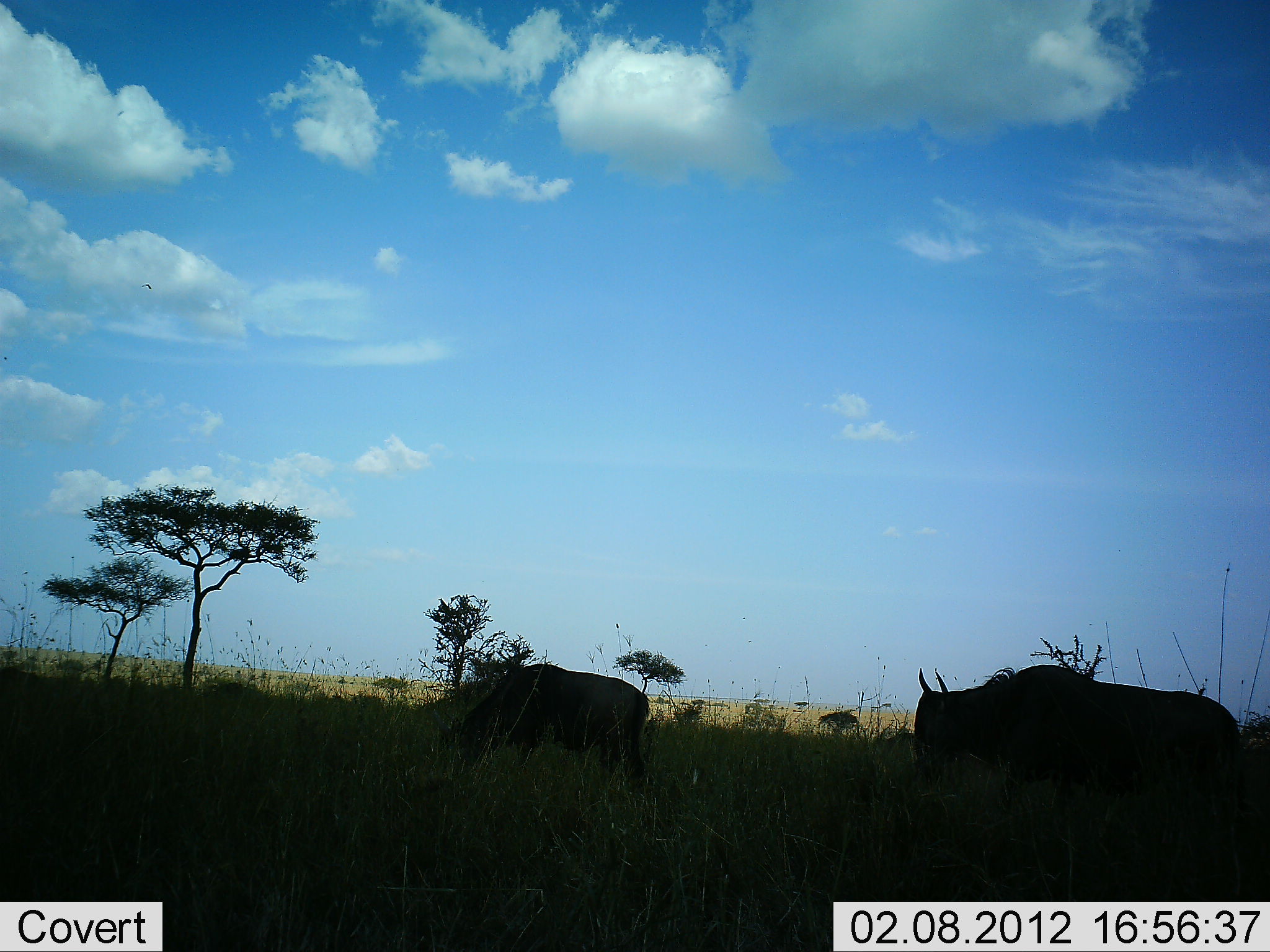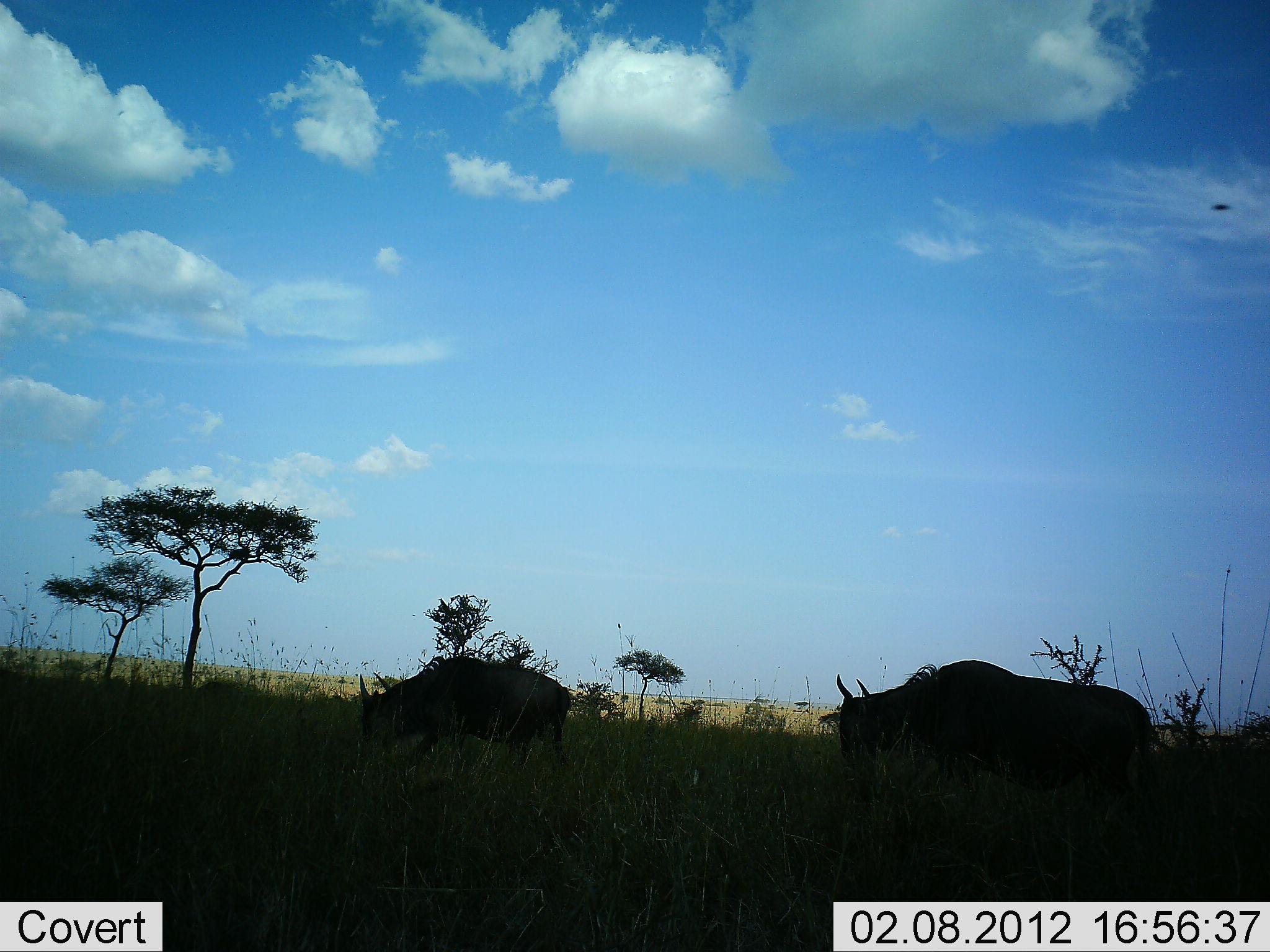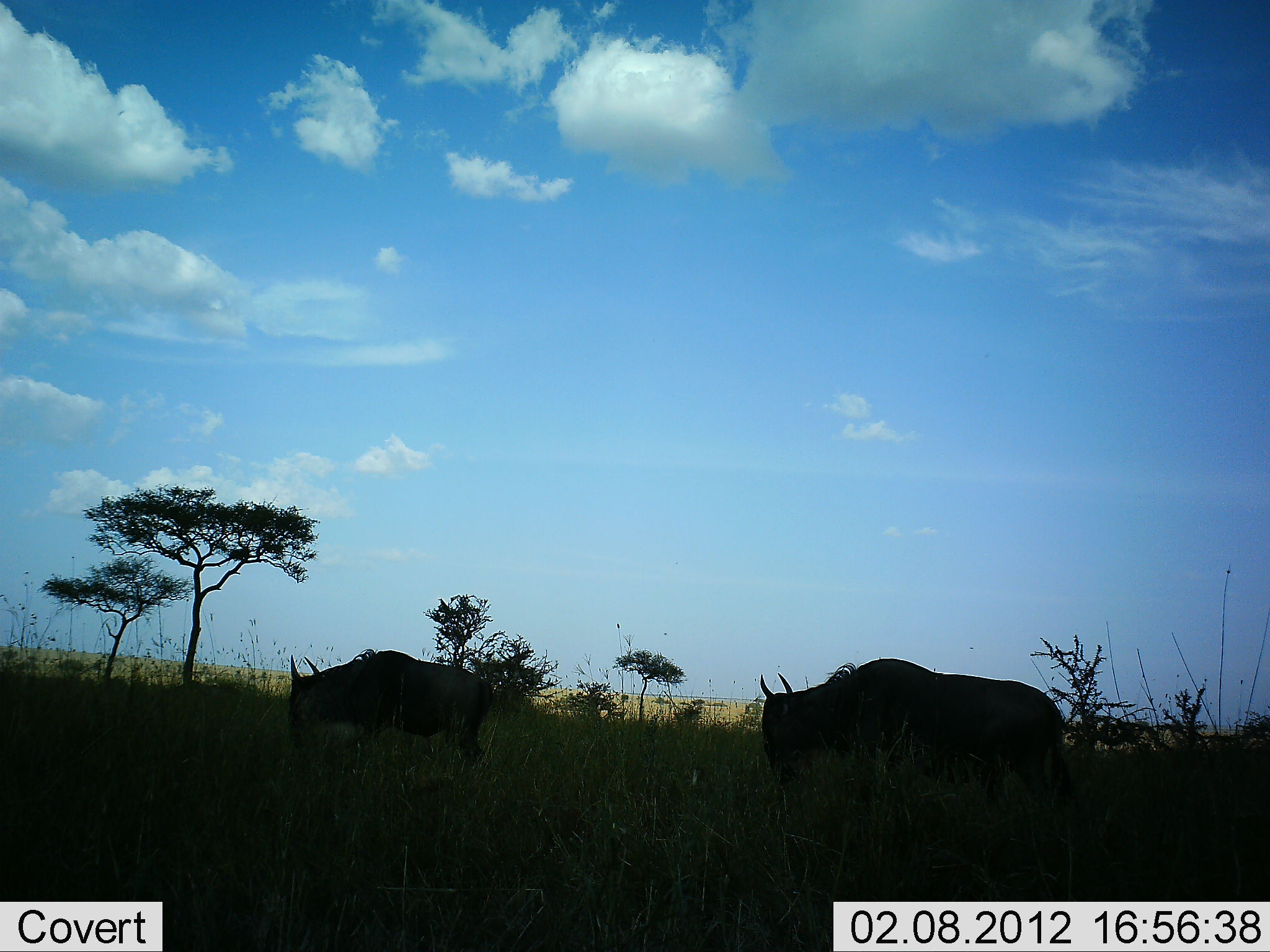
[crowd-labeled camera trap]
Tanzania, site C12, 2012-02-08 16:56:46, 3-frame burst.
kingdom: Animalia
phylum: Chordata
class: Mammalia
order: Artiodactyla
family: Bovidae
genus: Connochaetes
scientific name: Connochaetes taurinus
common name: blue wildebeest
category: wildebeest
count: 2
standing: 8%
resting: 0%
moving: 92%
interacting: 0%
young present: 0%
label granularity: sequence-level